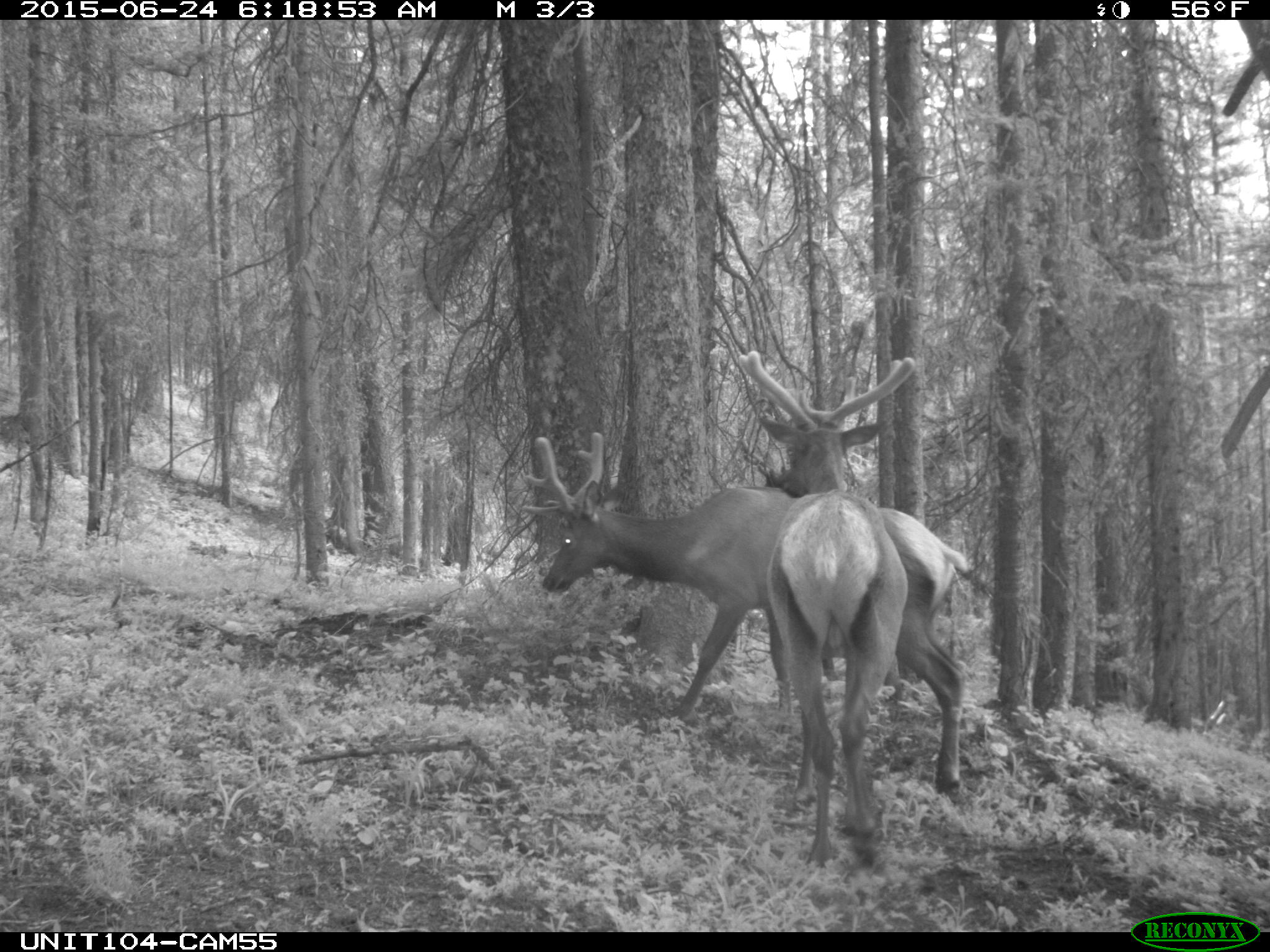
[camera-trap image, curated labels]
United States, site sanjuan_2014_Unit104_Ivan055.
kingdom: Animalia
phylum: Chordata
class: Mammalia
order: Artiodactyla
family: Cervidae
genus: Cervus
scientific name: Cervus elaphus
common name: red deer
Cervus elaphus (red deer).